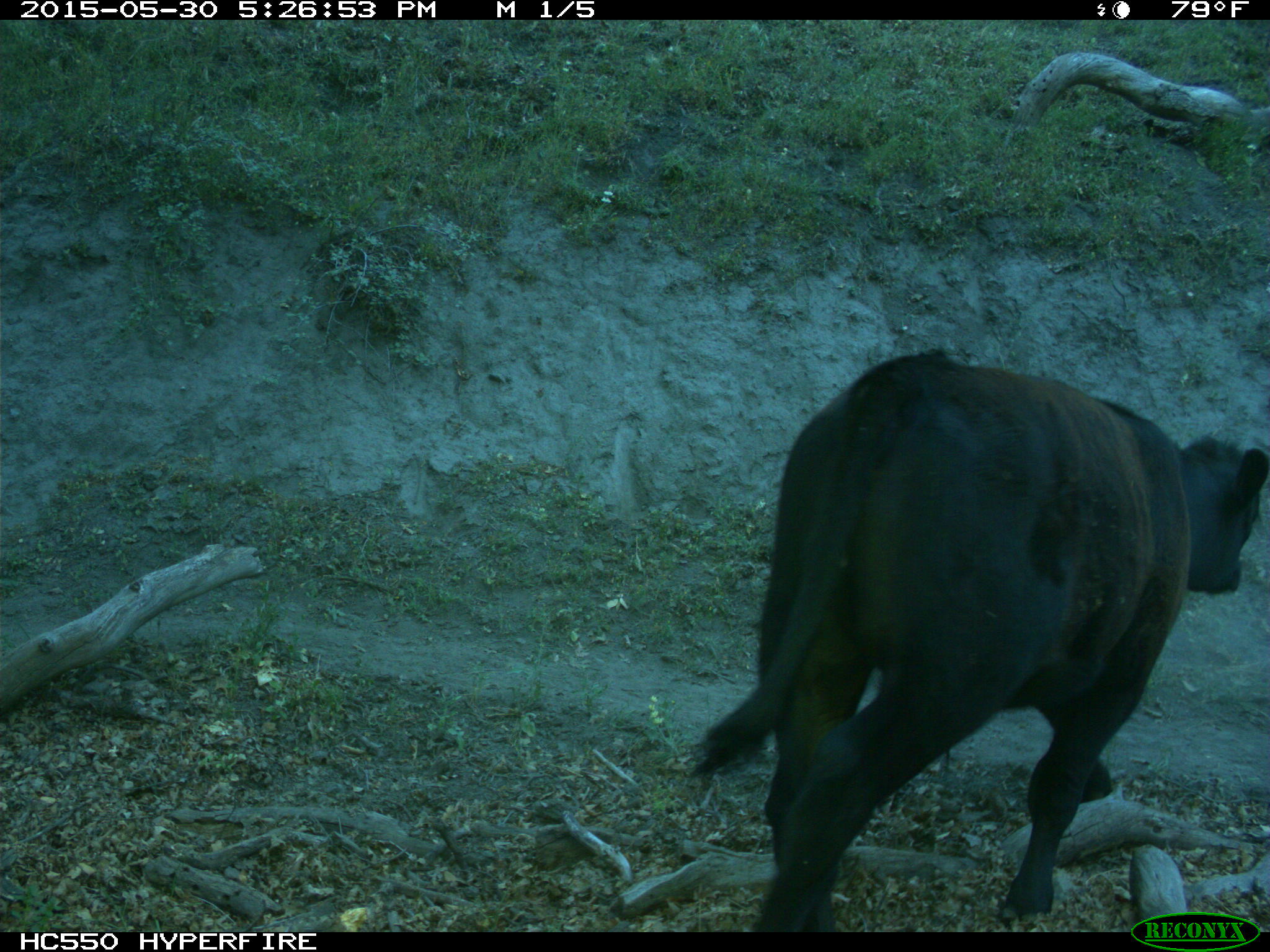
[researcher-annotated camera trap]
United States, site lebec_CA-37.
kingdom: Animalia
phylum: Chordata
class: Mammalia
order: Artiodactyla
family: Bovidae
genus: Bos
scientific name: Bos taurus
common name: domestic cow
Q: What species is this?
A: Bos taurus (domestic cow).